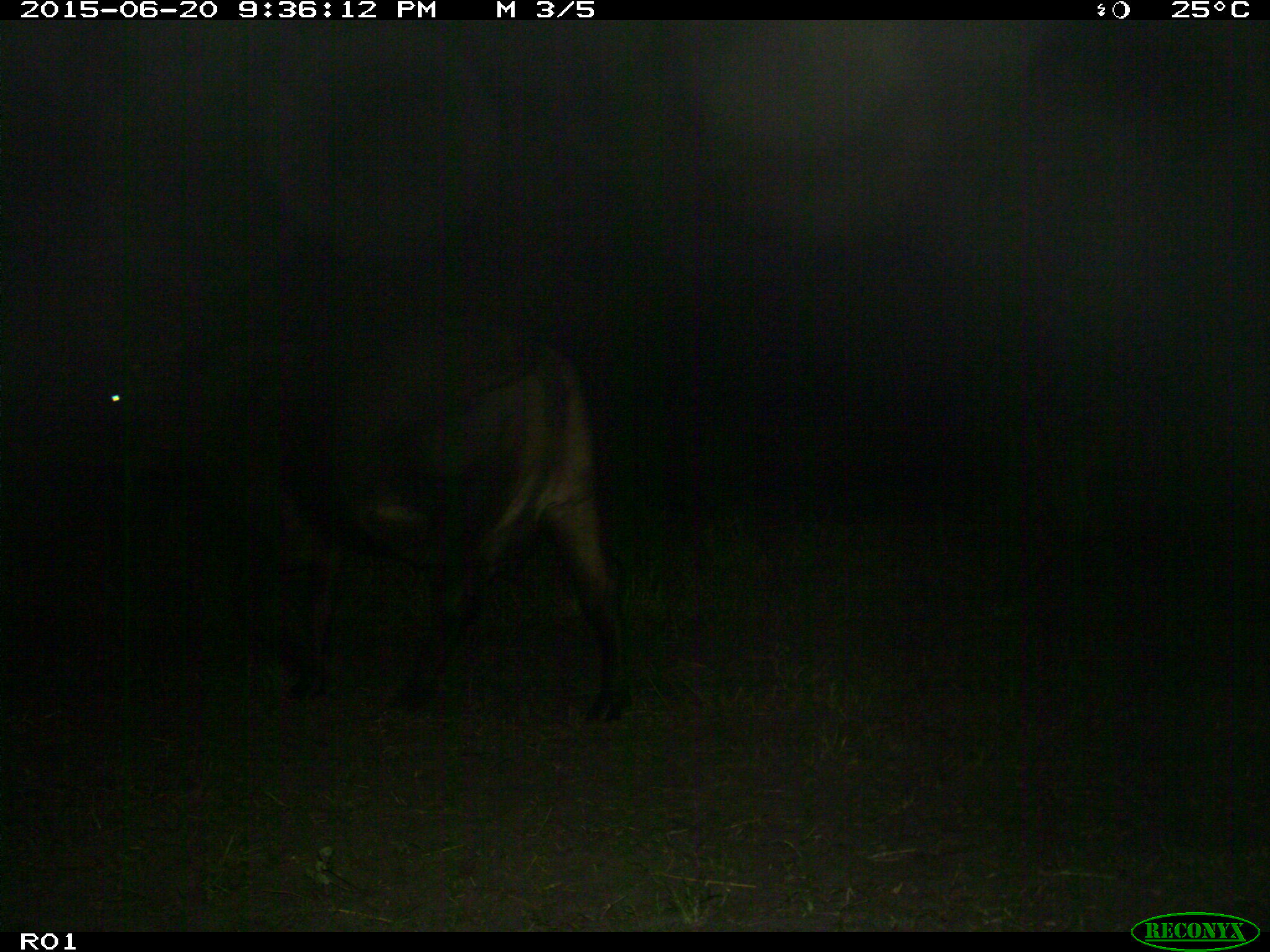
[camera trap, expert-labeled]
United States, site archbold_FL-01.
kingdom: Animalia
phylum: Chordata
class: Mammalia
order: Artiodactyla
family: Bovidae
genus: Bos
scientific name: Bos taurus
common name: domestic cow